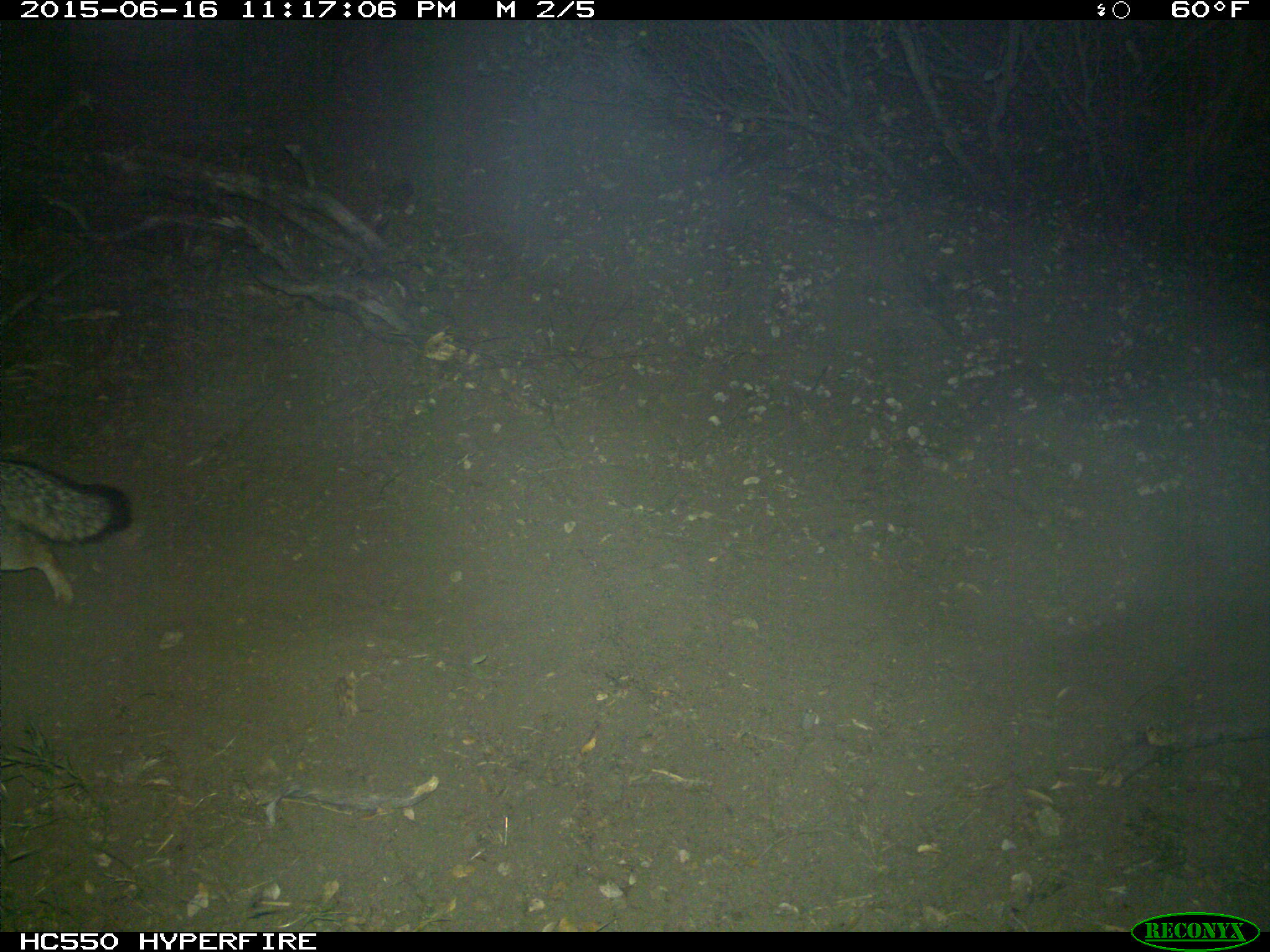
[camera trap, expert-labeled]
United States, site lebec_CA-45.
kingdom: Animalia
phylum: Chordata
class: Mammalia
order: Carnivora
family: Canidae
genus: Urocyon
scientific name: Urocyon cinereoargenteus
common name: gray fox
Urocyon cinereoargenteus (gray fox).